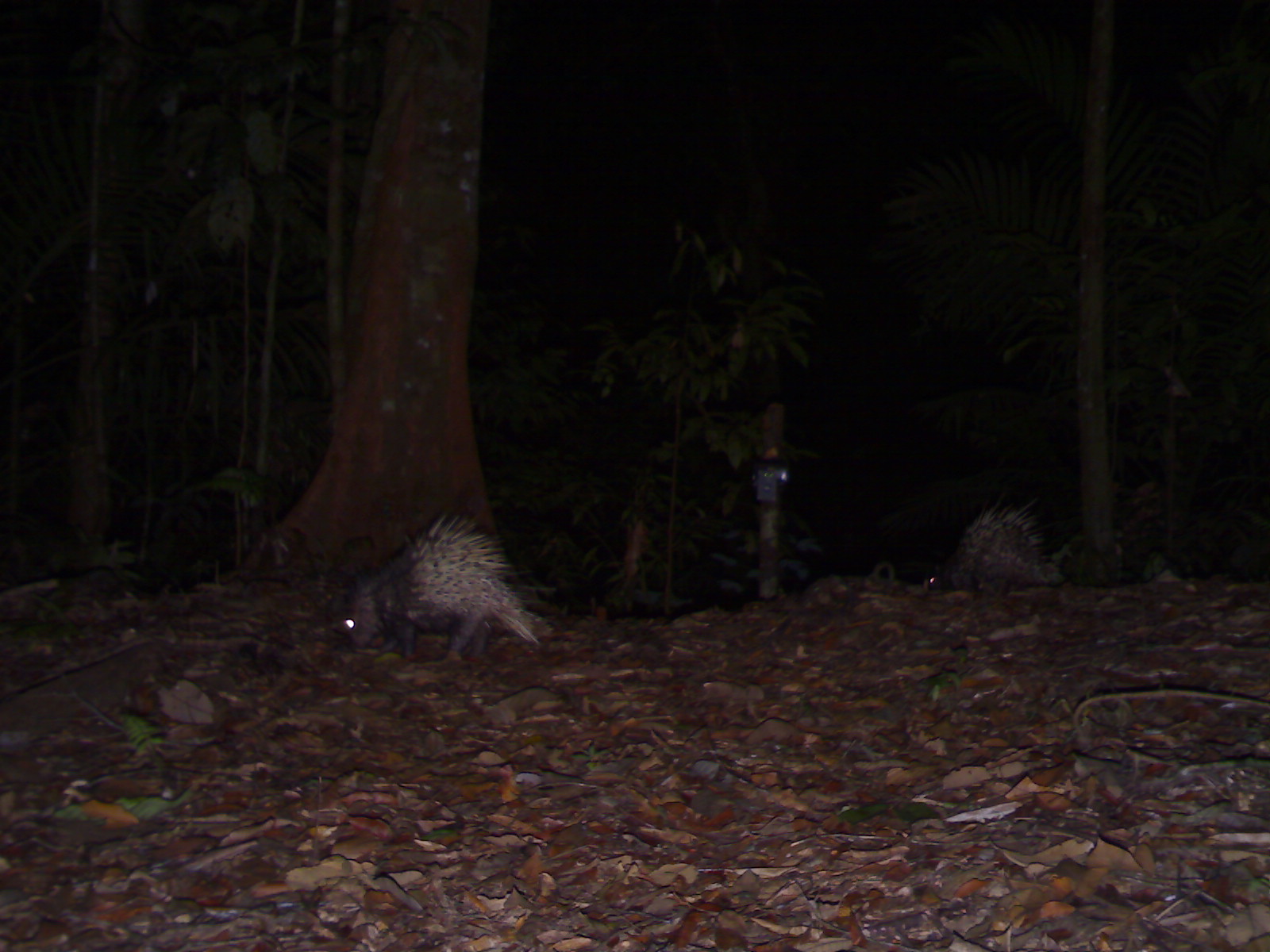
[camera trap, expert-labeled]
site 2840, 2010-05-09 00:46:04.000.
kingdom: Animalia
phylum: Chordata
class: Mammalia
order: Rodentia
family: Hystricidae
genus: Hystrix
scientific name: Hystrix brachyura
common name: east asian porcupine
Hystrix brachyura (east asian porcupine), count 2.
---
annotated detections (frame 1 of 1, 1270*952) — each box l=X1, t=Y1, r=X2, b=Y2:
hystrix brachyura: l=338, t=510, r=554, b=660; l=927, t=496, r=1066, b=594